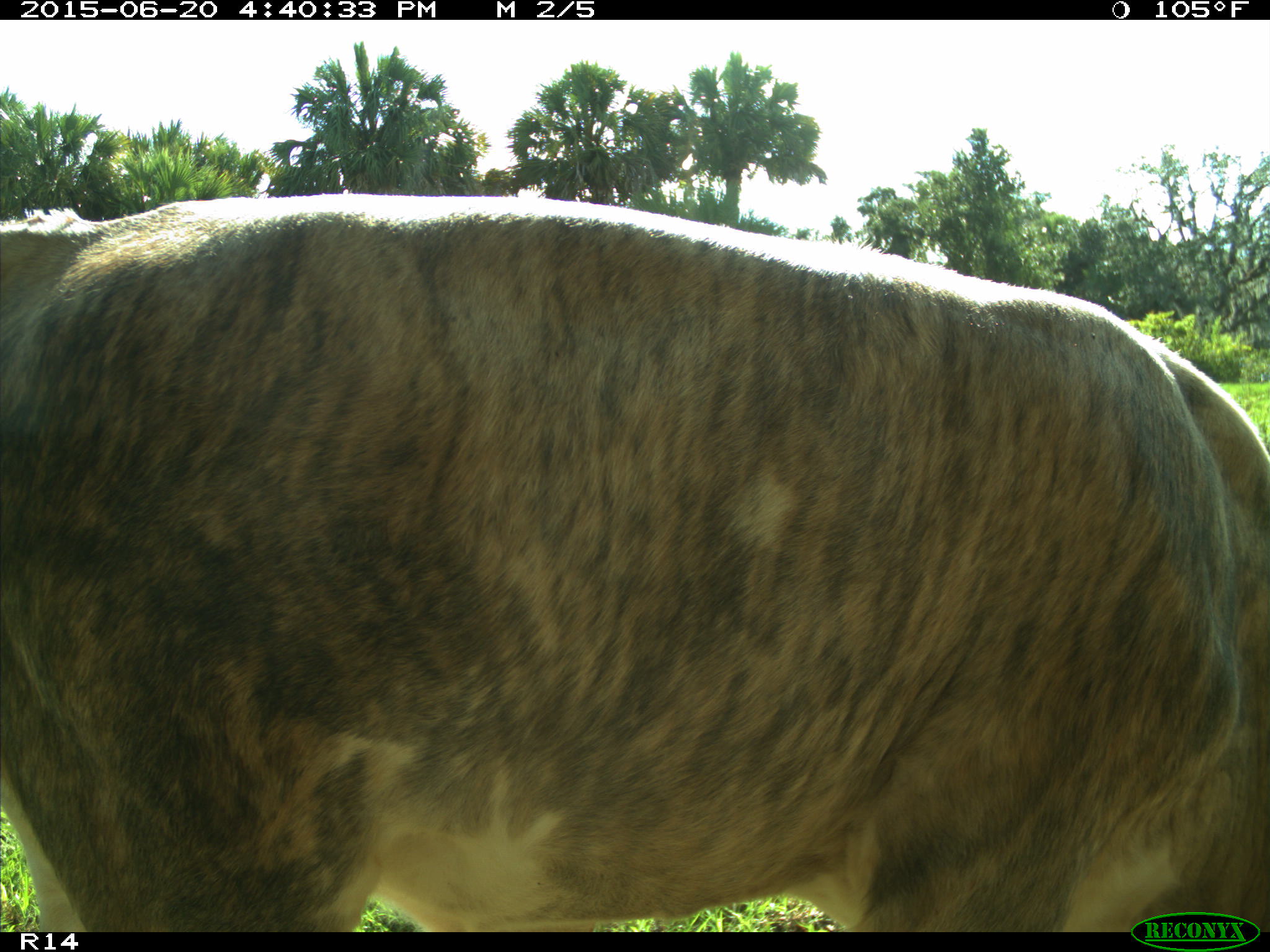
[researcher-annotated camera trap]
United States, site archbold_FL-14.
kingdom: Animalia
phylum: Chordata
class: Mammalia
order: Artiodactyla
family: Bovidae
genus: Bos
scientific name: Bos taurus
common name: domestic cow